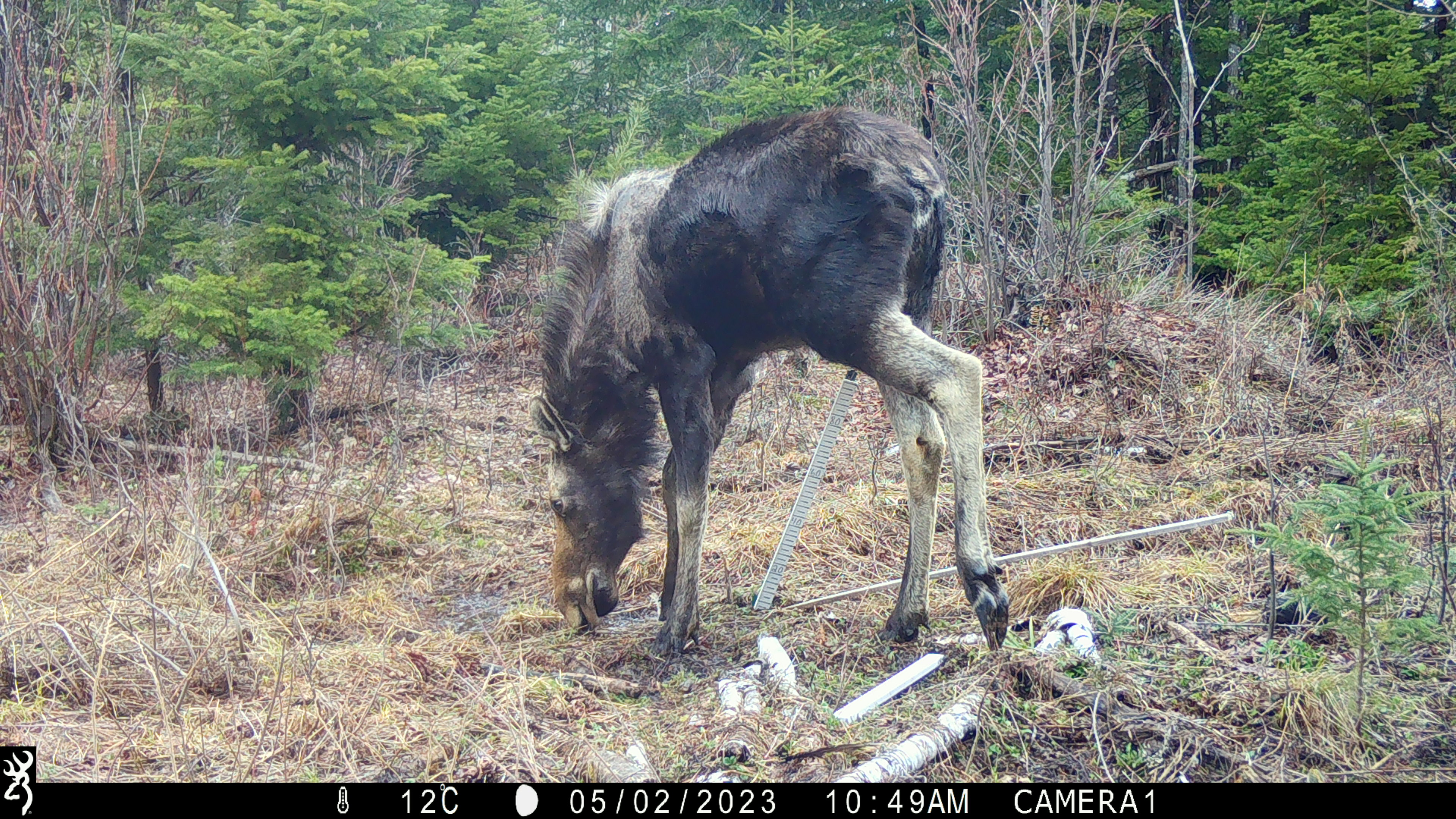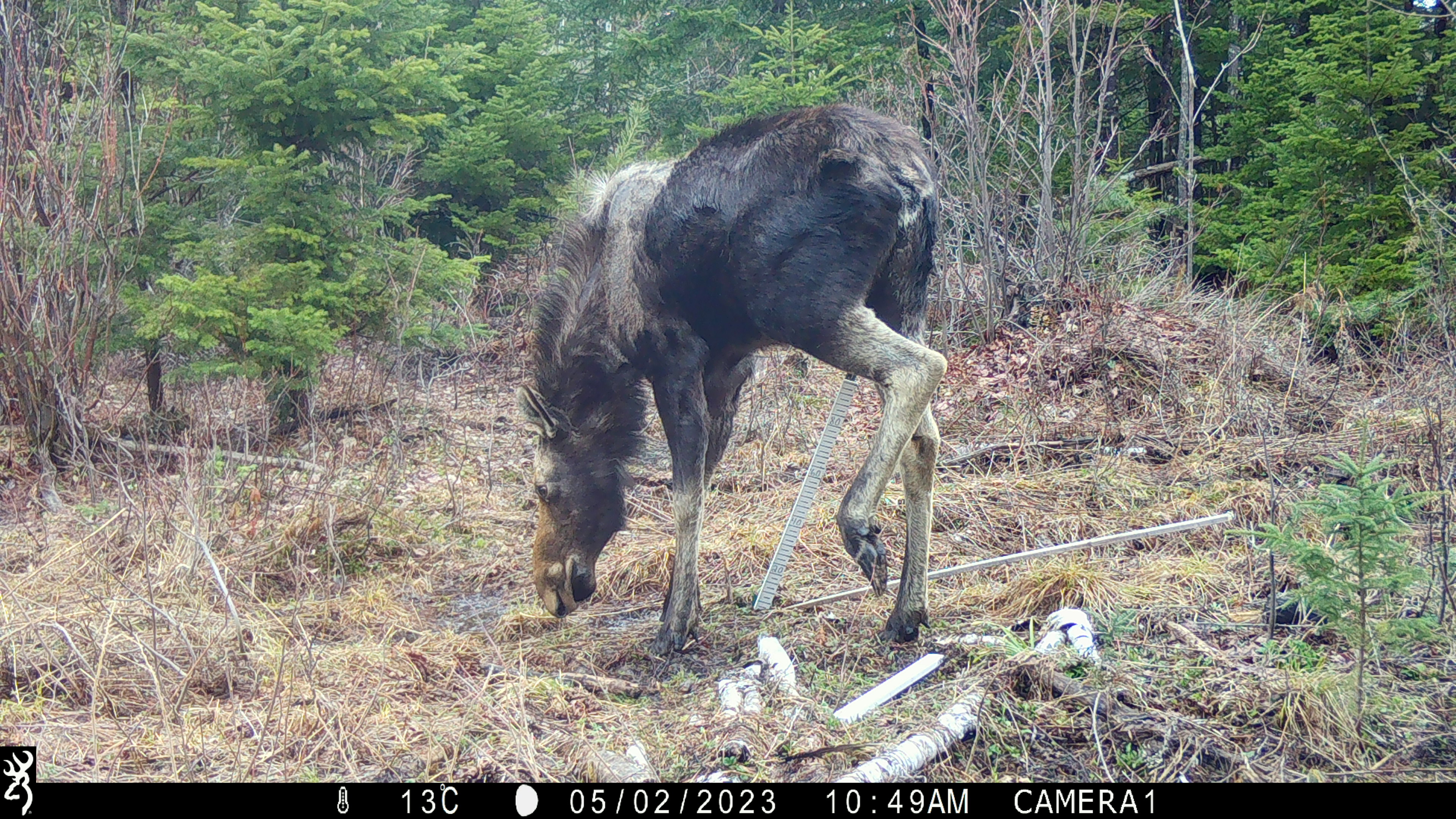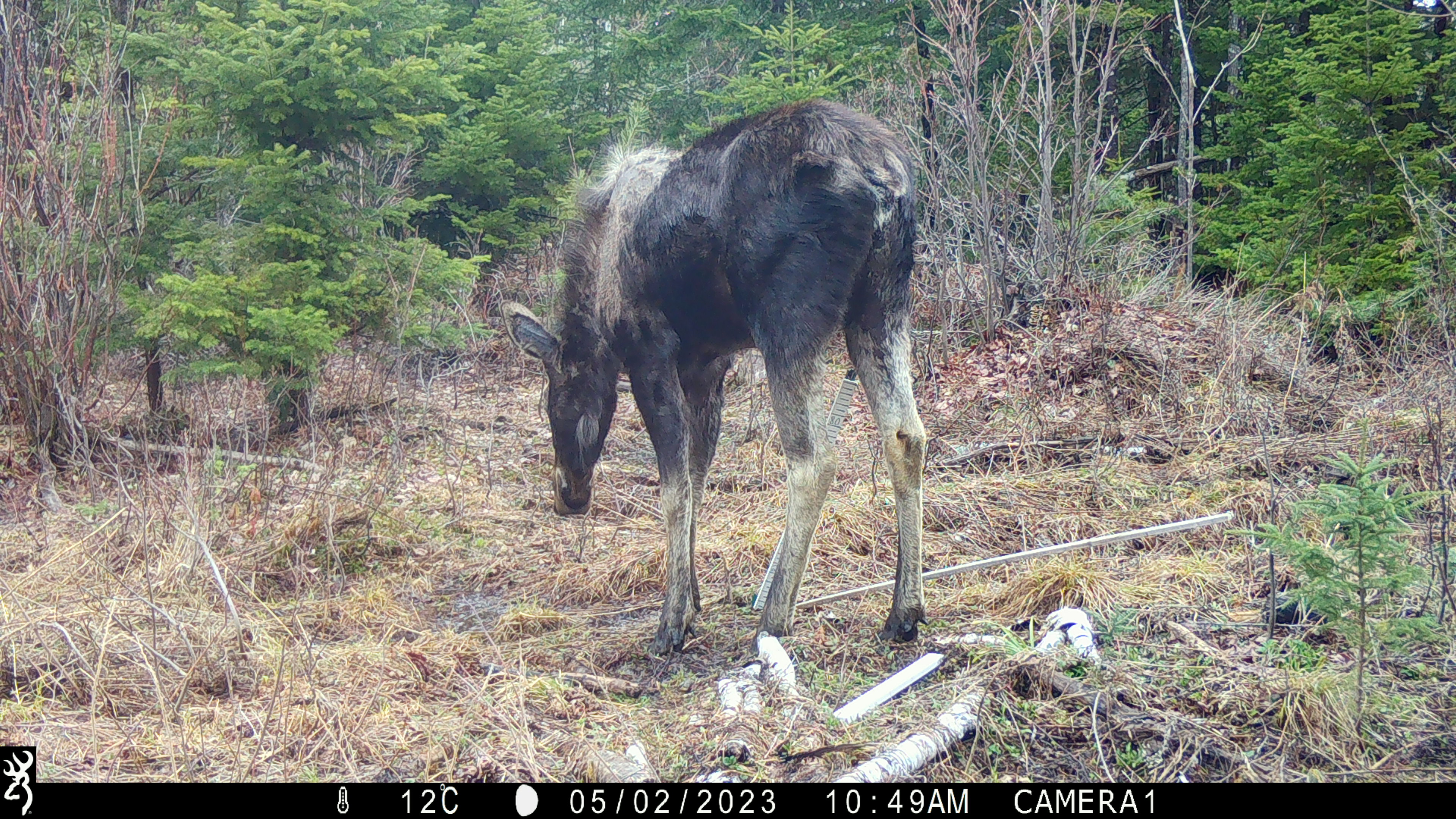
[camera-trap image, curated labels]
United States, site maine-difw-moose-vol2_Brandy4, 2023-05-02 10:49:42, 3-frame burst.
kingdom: Animalia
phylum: Chordata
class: Mammalia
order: Artiodactyla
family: Cervidae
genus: Alces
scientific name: Alces alces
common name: moose